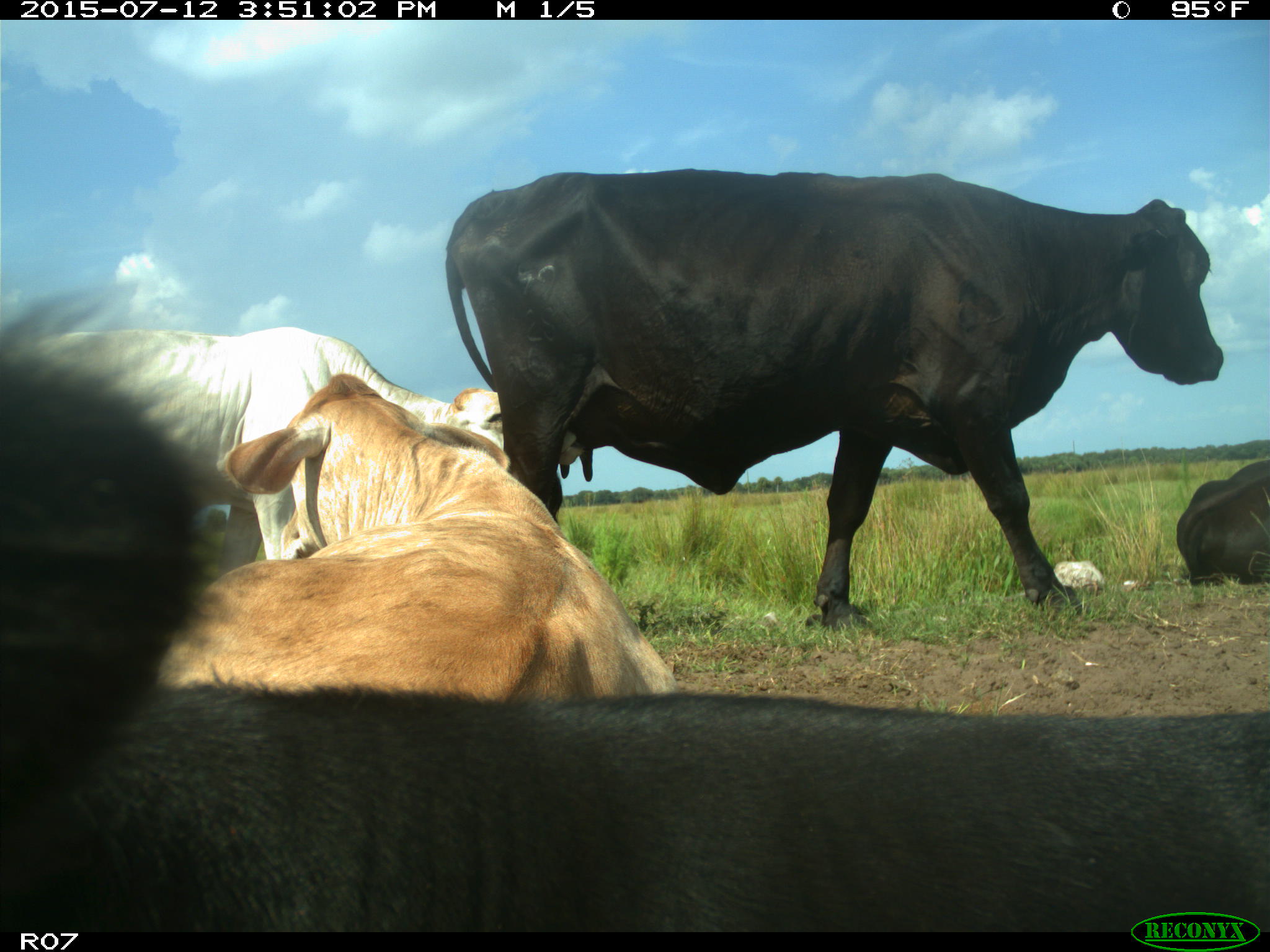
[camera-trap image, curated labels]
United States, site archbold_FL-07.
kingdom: Animalia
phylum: Chordata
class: Mammalia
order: Artiodactyla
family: Bovidae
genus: Bos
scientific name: Bos taurus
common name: domestic cow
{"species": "Bos taurus (domestic cow)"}